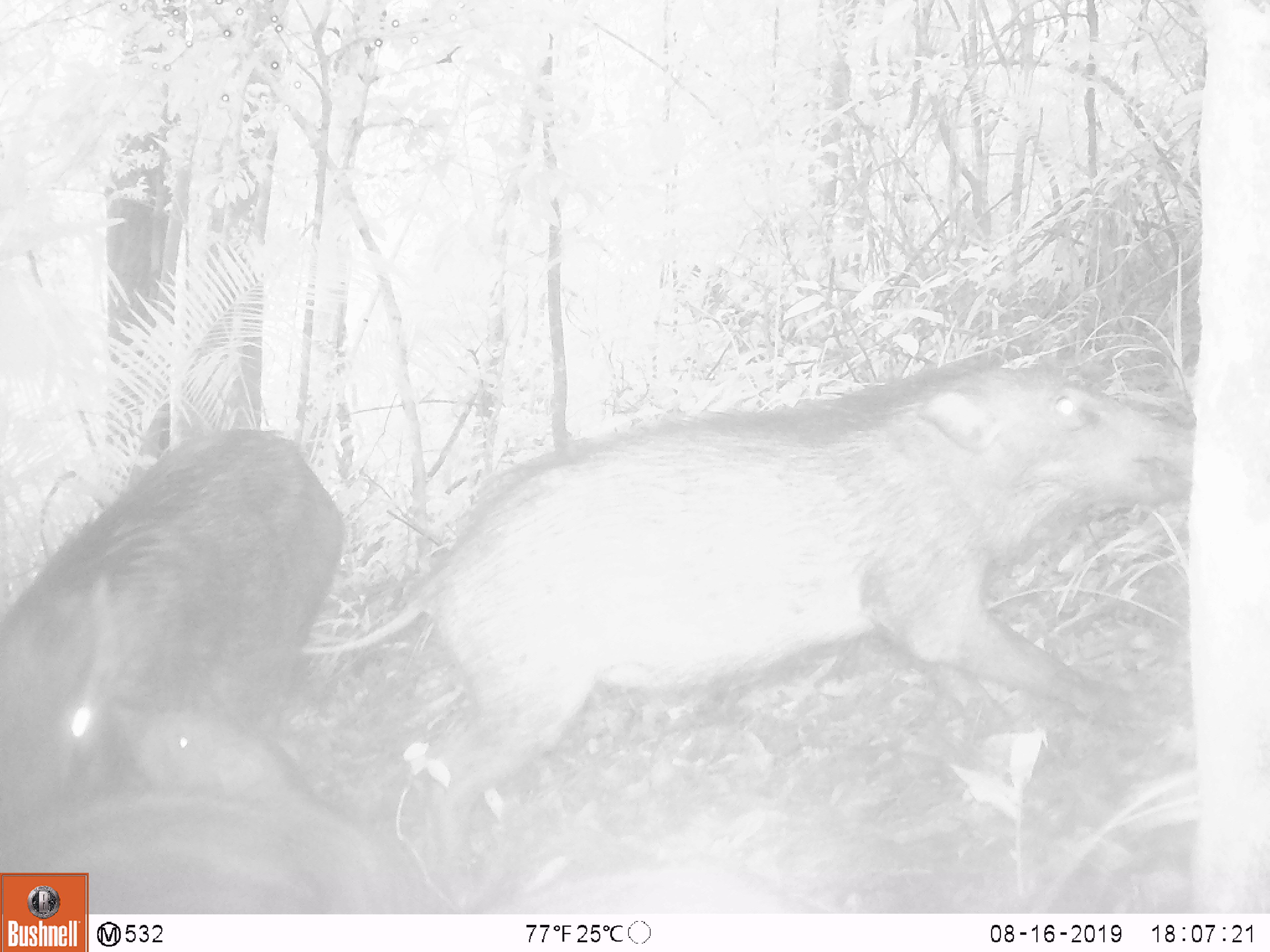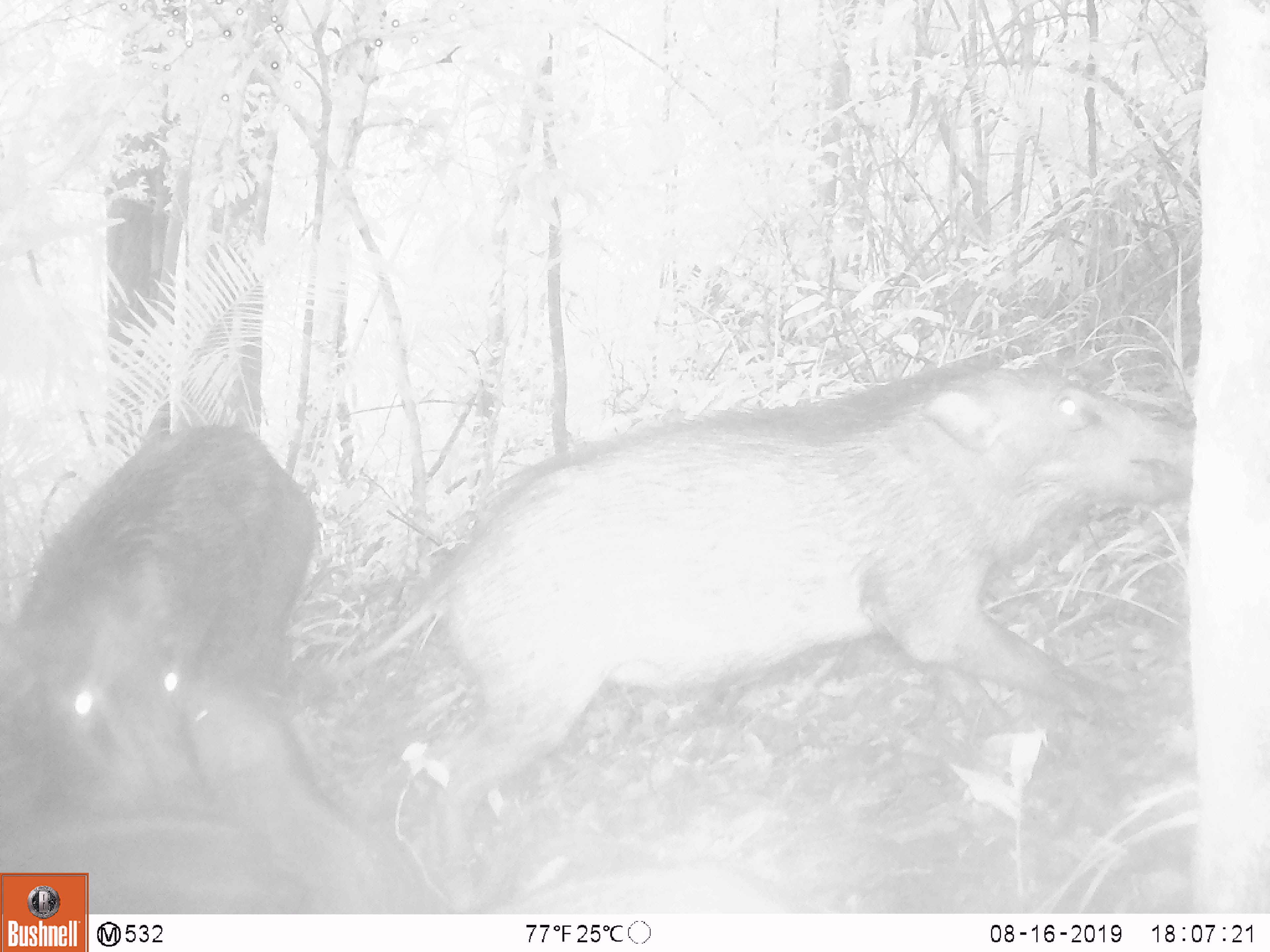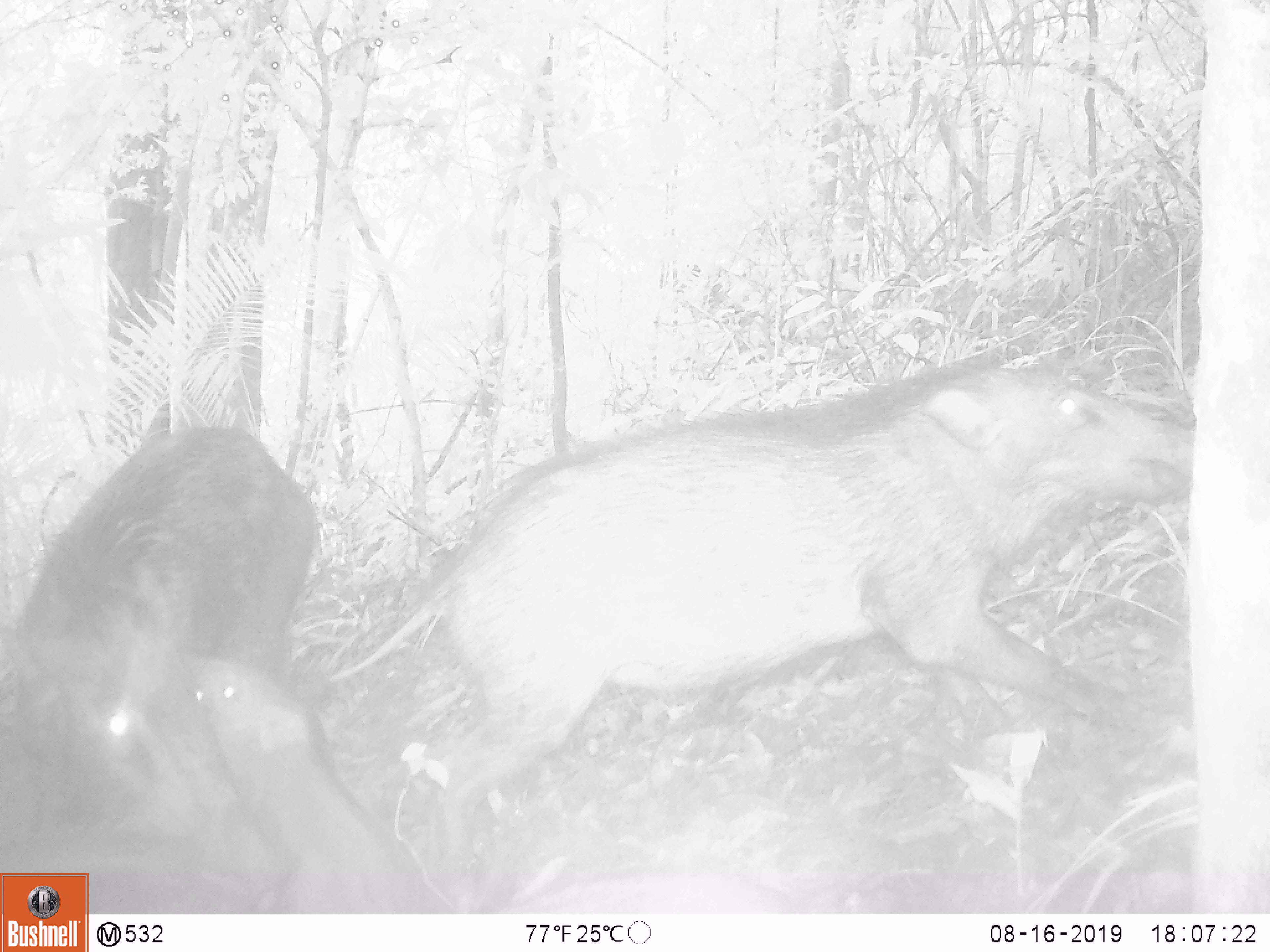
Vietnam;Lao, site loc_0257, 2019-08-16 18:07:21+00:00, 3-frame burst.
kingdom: Animalia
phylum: Chordata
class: Mammalia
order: Artiodactyla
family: Suidae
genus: Sus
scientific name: Sus scrofa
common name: eurasian wild pig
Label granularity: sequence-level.